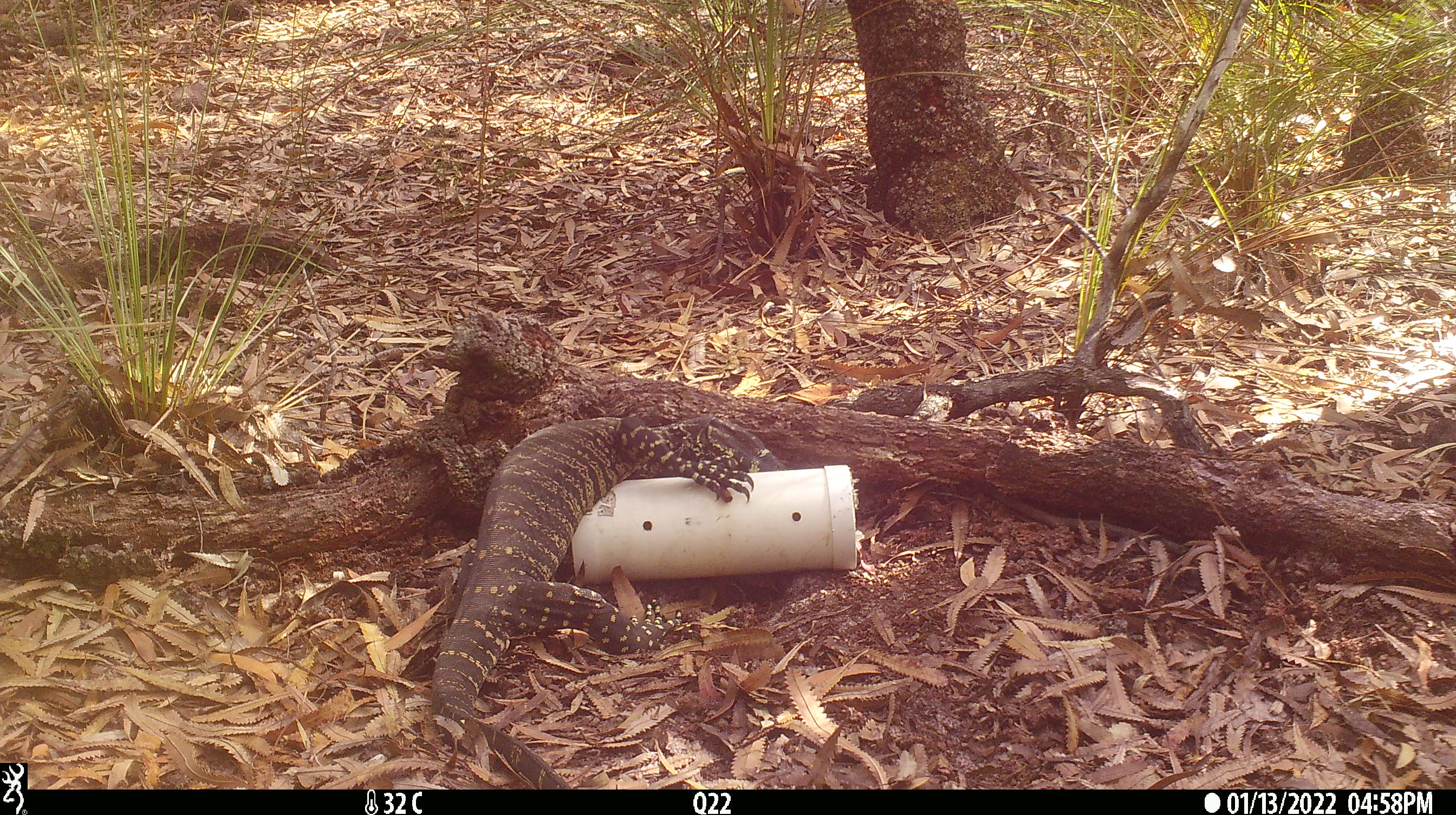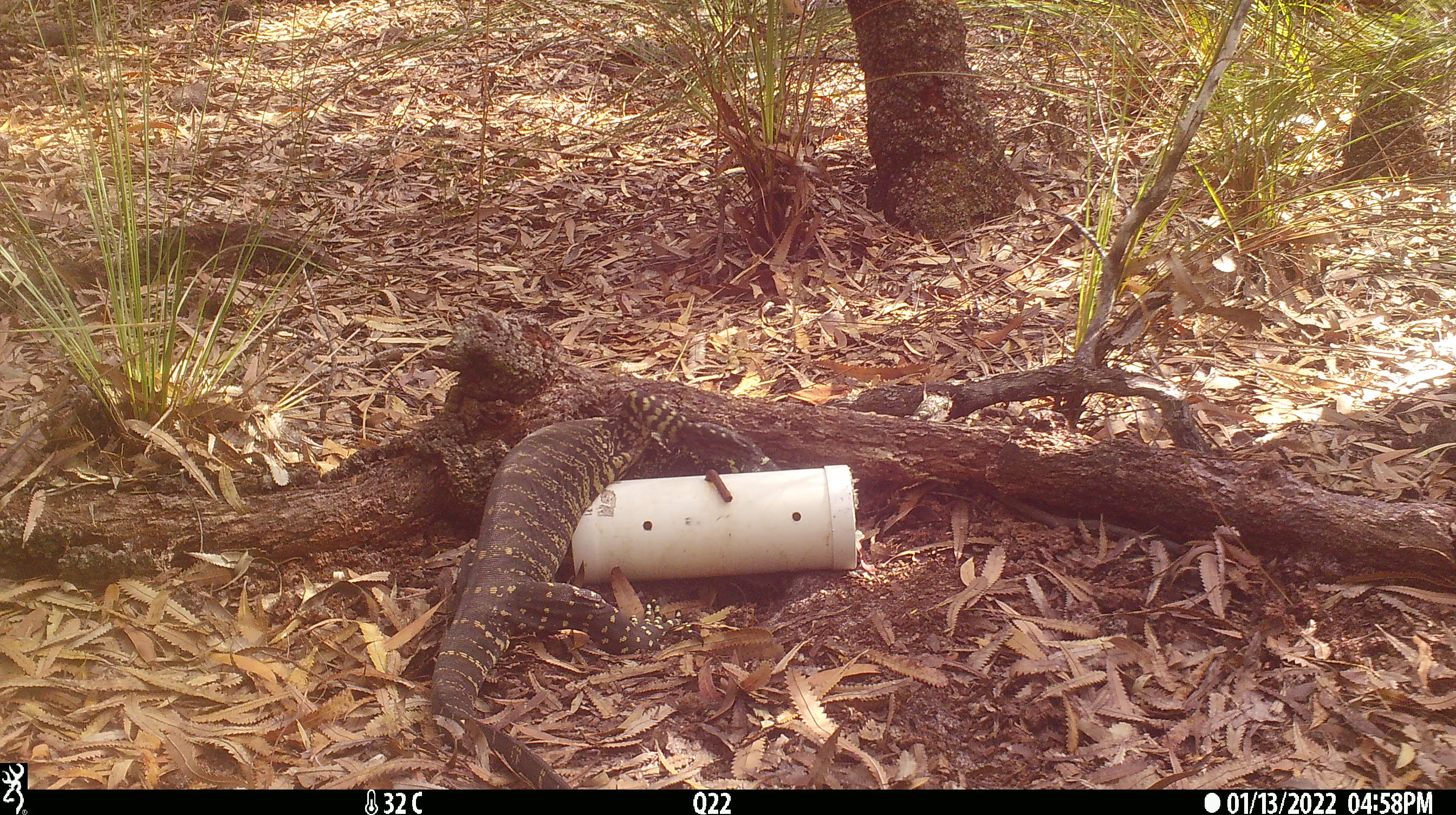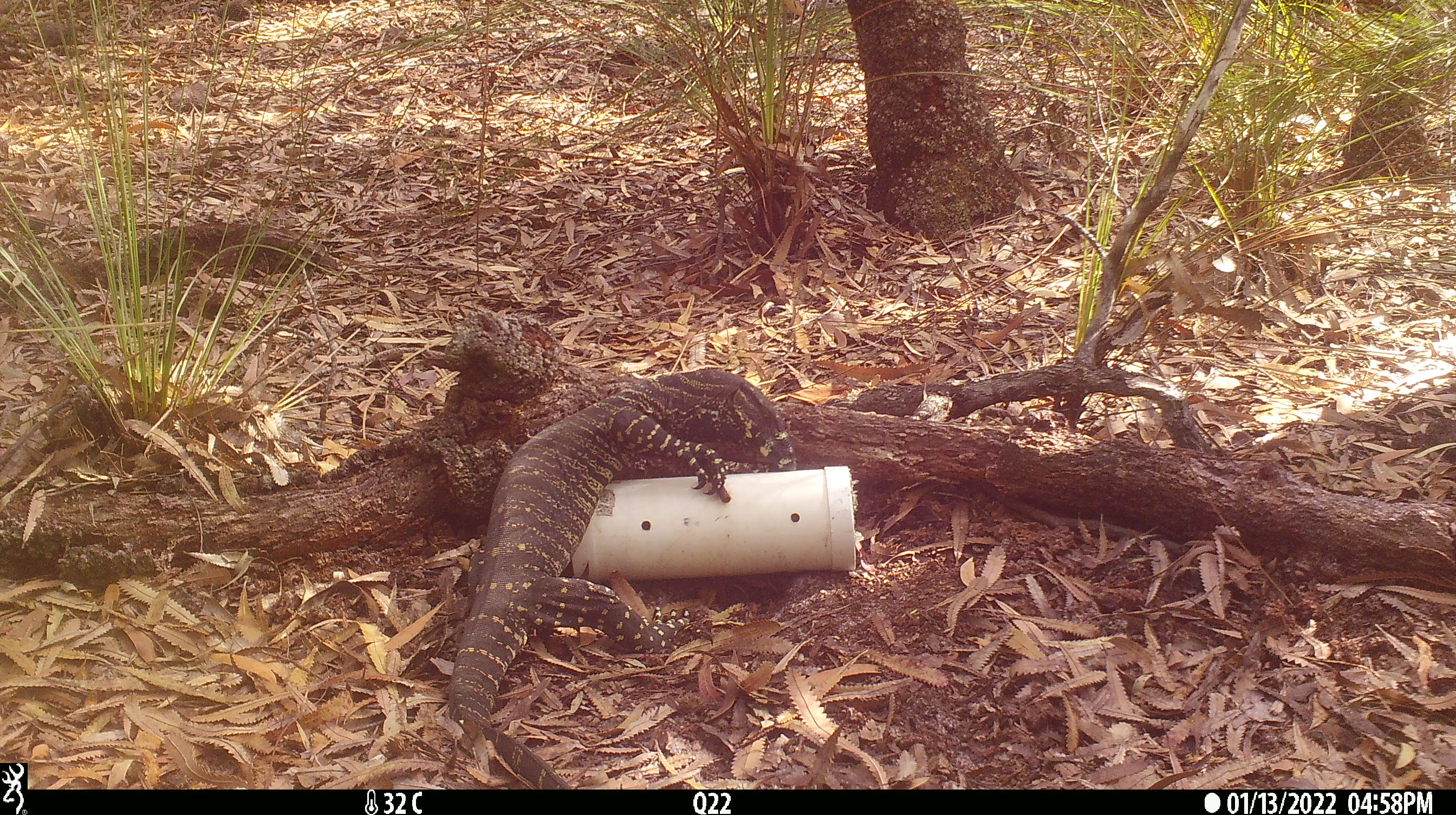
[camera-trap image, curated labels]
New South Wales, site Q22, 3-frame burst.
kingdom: Animalia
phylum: Chordata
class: Reptilia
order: Squamata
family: Varanidae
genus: Varanus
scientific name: Varanus varius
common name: lace monitor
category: goanna